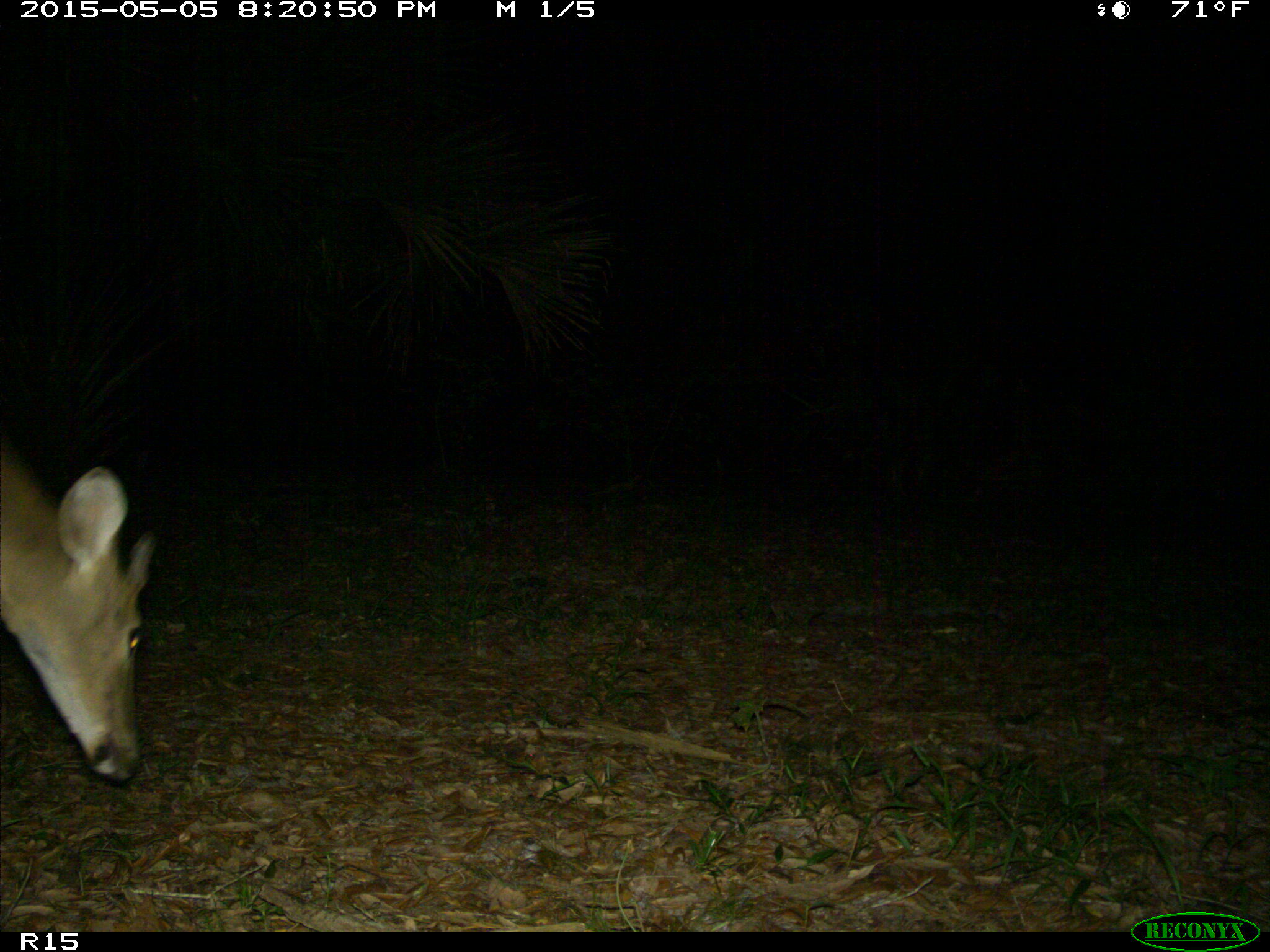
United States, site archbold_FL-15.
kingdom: Animalia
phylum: Chordata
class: Mammalia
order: Artiodactyla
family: Cervidae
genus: Odocoileus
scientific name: Odocoileus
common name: deer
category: unidentified deer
Unidentified deer (deer) (Odocoileus).